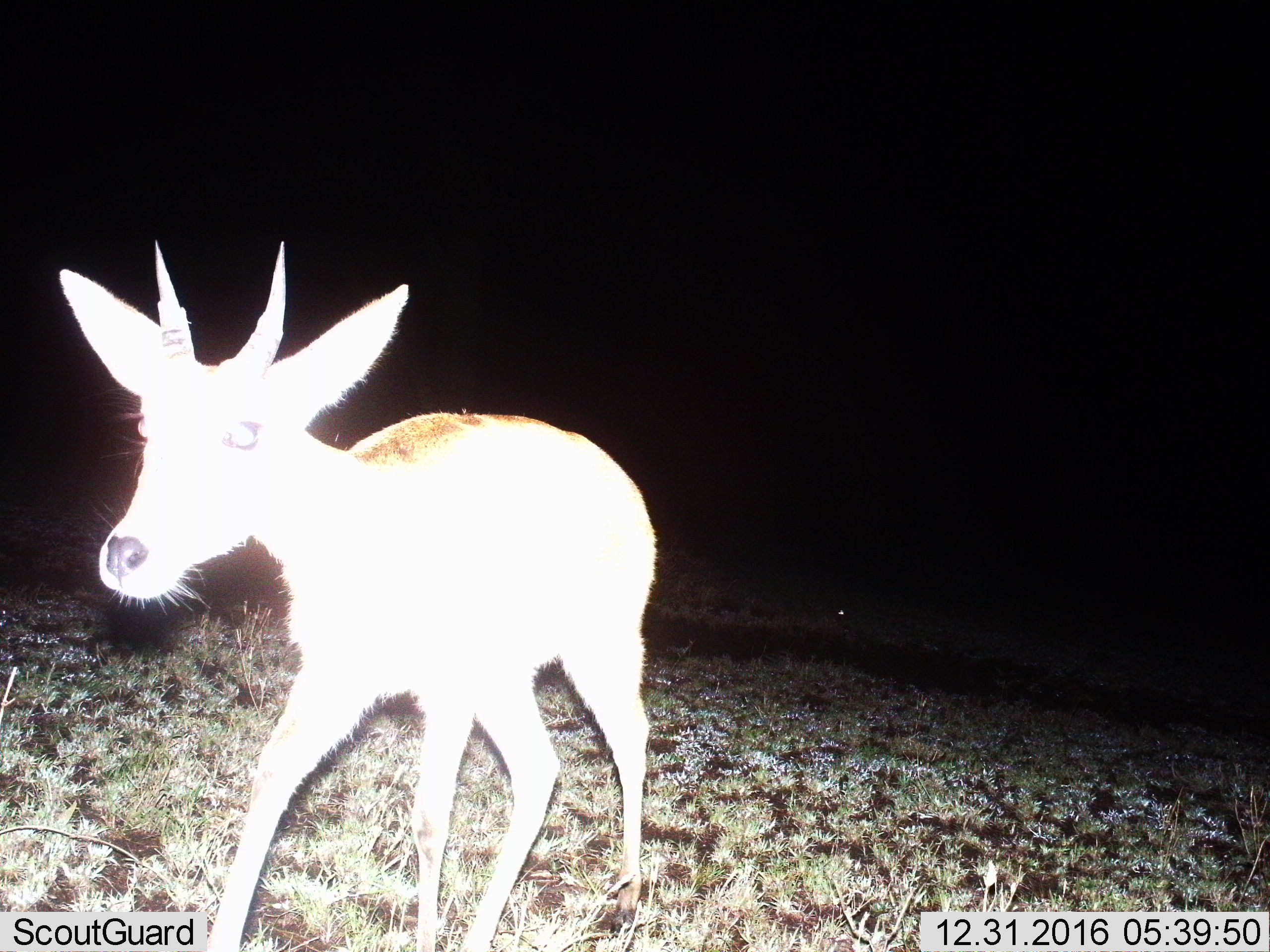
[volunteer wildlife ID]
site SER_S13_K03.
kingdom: Animalia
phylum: Chordata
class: Mammalia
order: Artiodactyla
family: Bovidae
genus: Redunca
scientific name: Redunca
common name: reedbuck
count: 1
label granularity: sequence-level